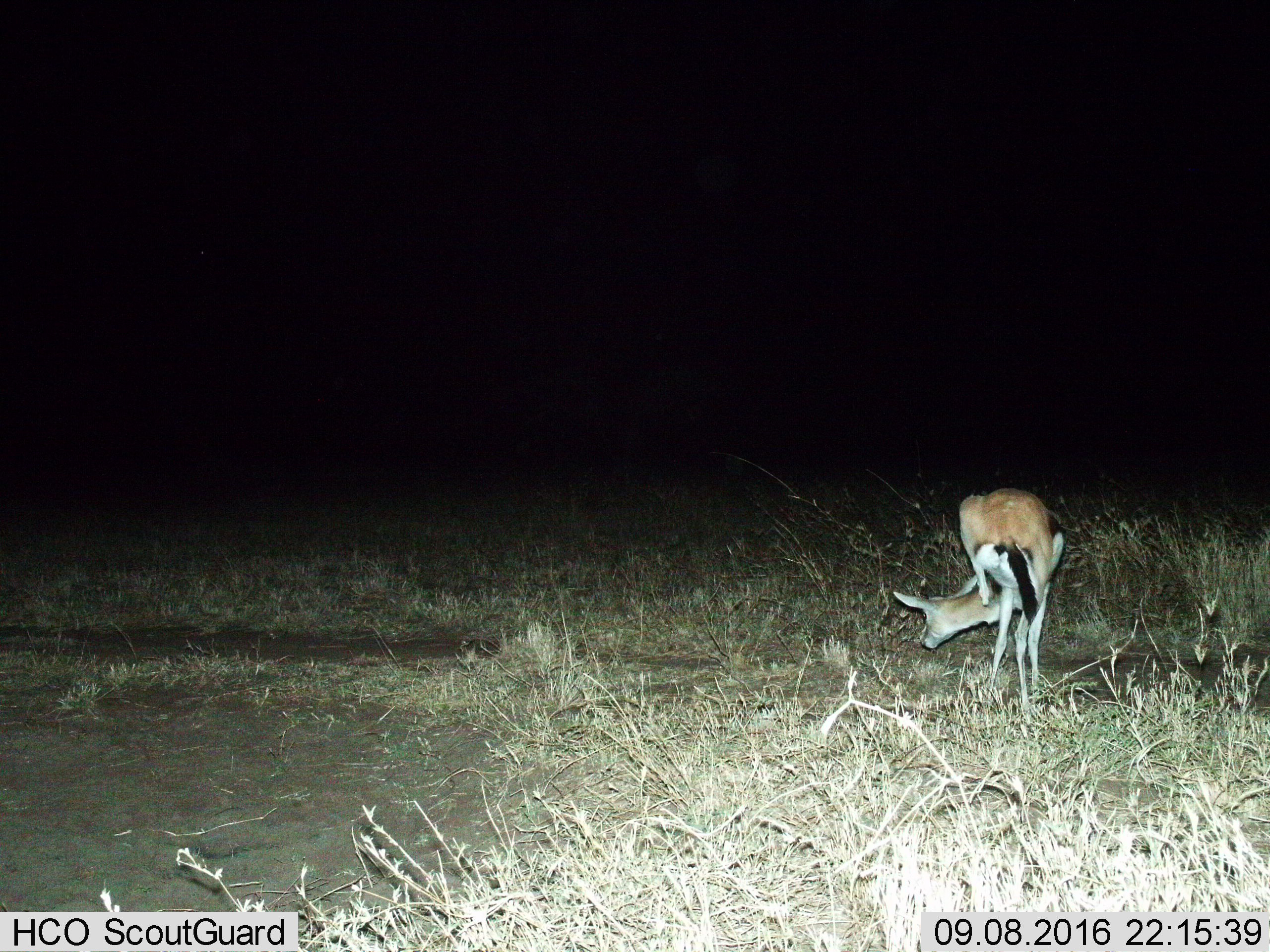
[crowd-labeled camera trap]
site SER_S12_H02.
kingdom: Animalia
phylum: Chordata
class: Mammalia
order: Artiodactyla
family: Bovidae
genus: Eudorcas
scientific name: Eudorcas thomsonii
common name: thomson's gazelle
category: gazellethomsons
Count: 1.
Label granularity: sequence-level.